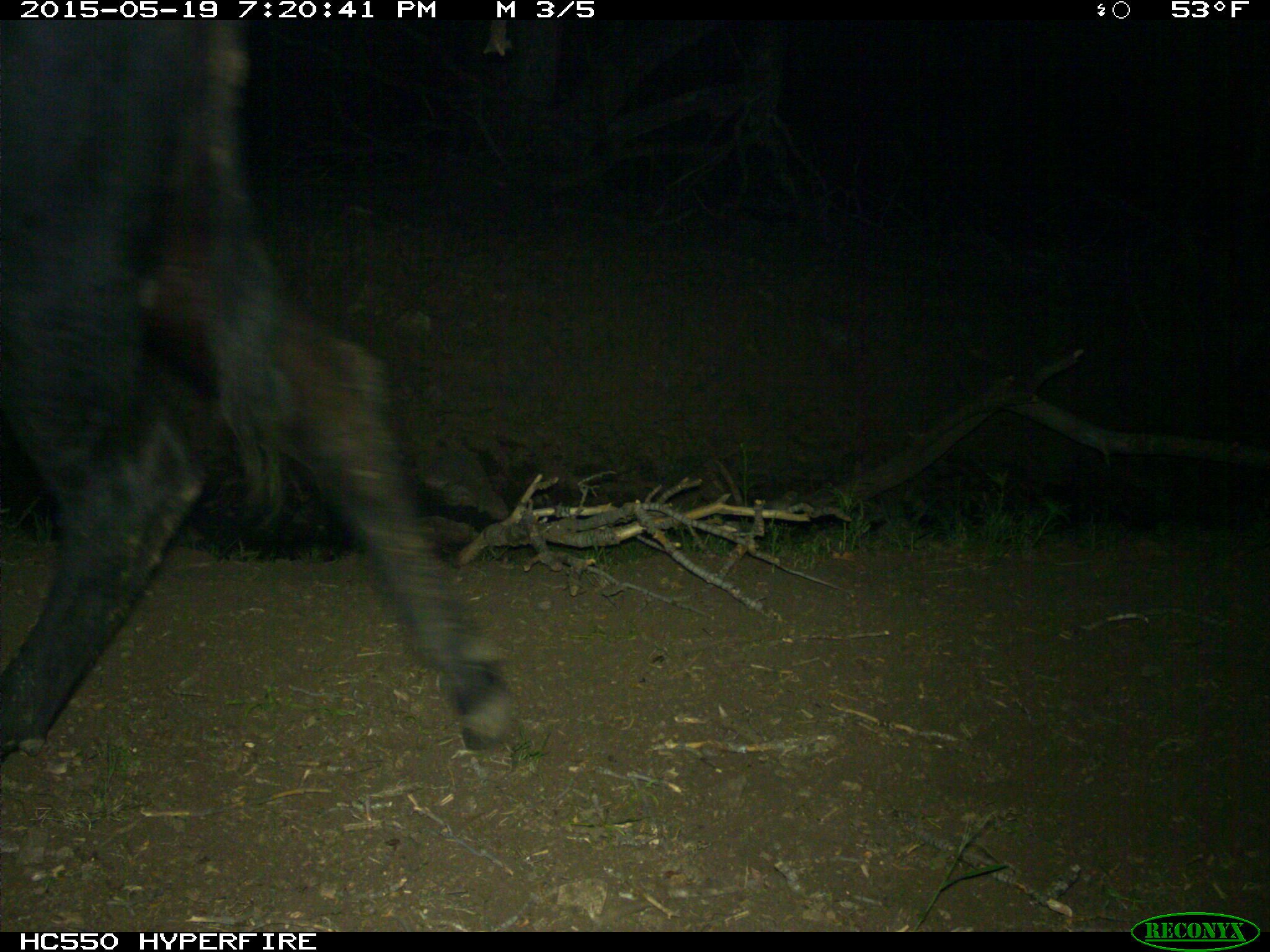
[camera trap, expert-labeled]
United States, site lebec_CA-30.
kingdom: Animalia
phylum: Chordata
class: Mammalia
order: Artiodactyla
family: Bovidae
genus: Bos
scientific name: Bos taurus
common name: domestic cow